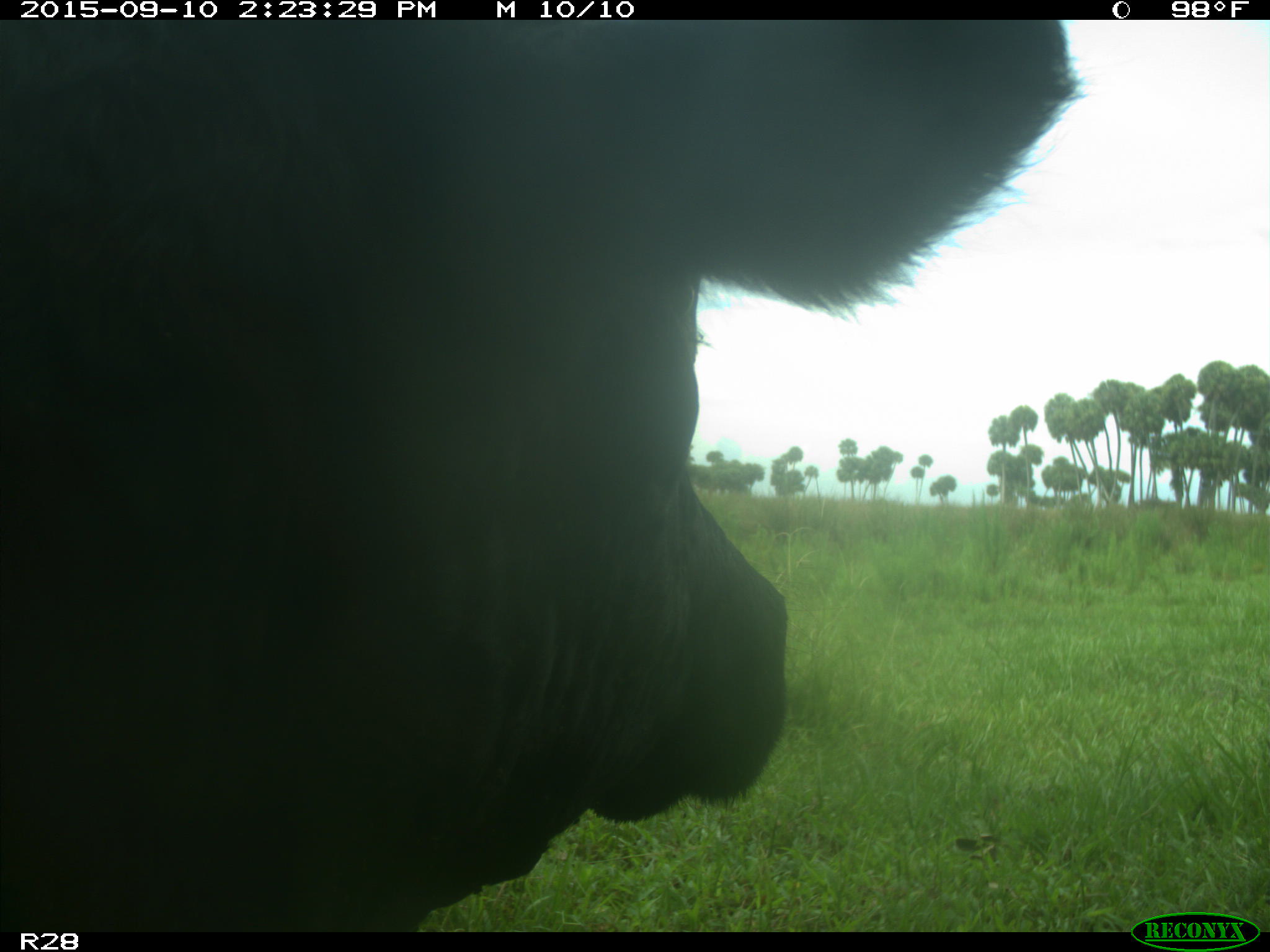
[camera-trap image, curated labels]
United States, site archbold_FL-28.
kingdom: Animalia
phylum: Chordata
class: Mammalia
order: Artiodactyla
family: Bovidae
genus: Bos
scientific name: Bos taurus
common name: domestic cow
Bos taurus (domestic cow).